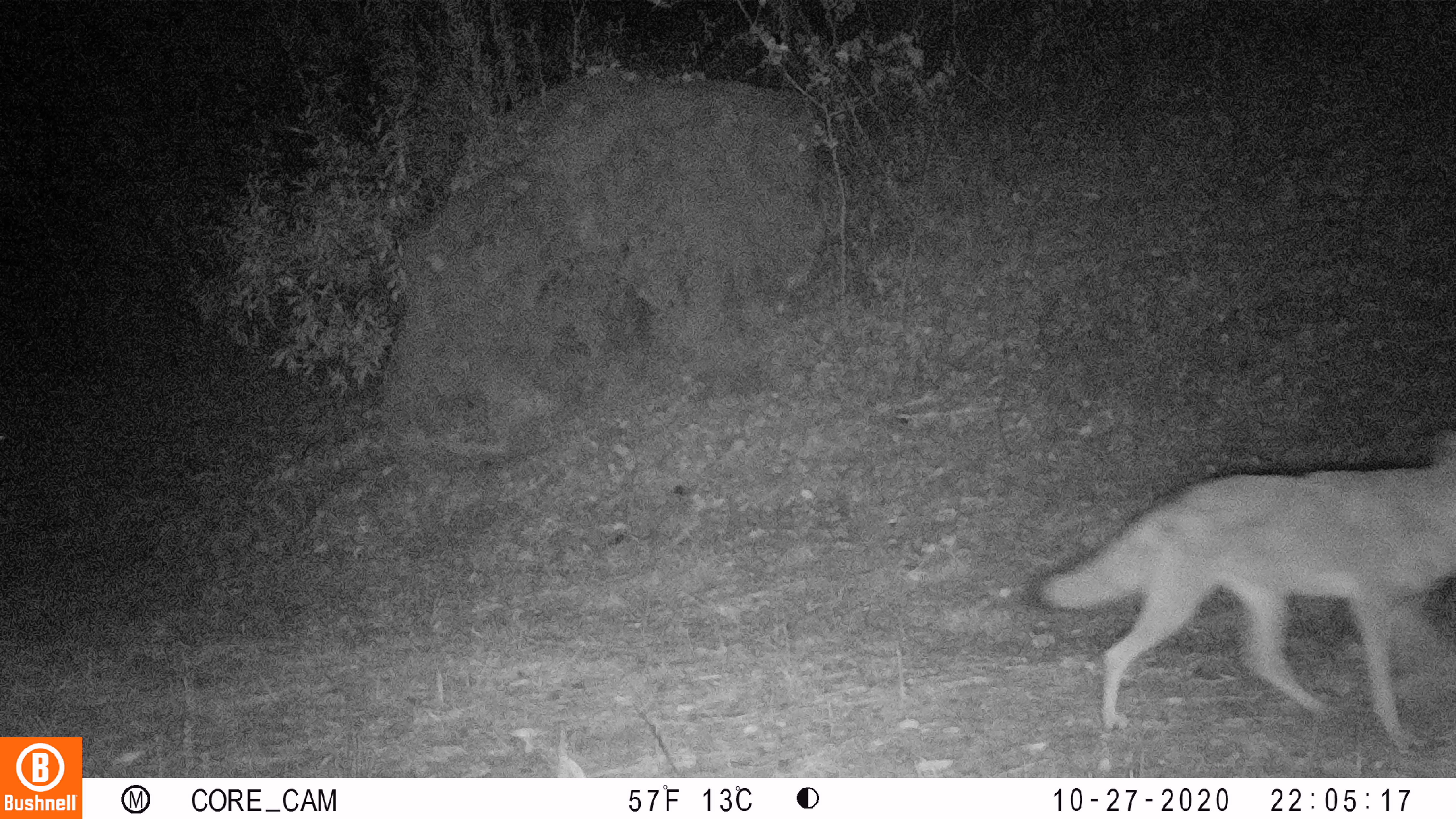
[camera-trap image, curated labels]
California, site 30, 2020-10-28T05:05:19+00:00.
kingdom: Animalia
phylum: Chordata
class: Mammalia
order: Carnivora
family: Canidae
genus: Canis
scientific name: Canis latrans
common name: coyote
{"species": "coyote (Canis latrans)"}